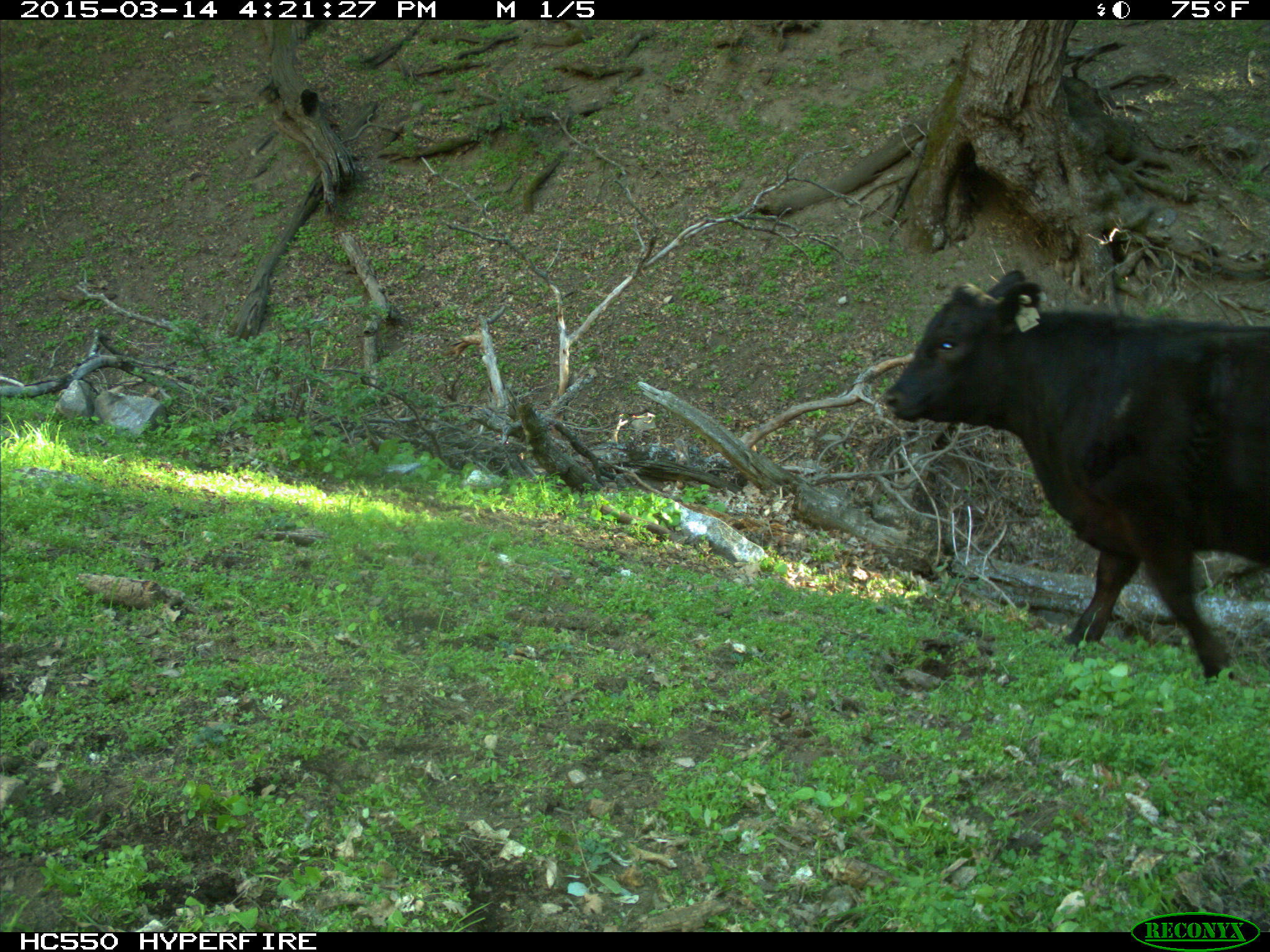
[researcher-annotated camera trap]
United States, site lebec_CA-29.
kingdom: Animalia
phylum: Chordata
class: Mammalia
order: Artiodactyla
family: Bovidae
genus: Bos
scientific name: Bos taurus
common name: domestic cow